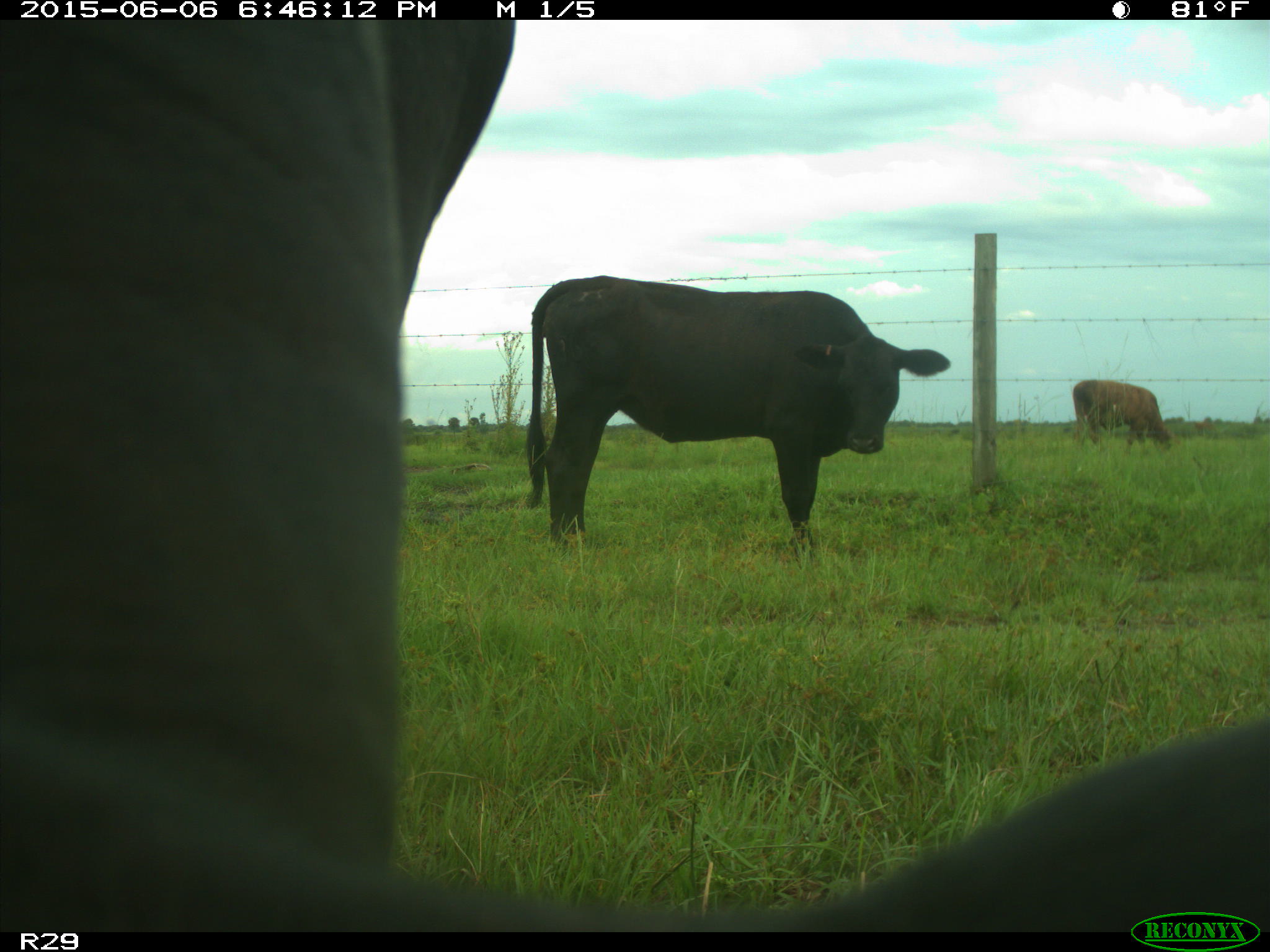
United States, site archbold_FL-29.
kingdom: Animalia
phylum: Chordata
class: Mammalia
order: Artiodactyla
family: Bovidae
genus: Bos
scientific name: Bos taurus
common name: domestic cow